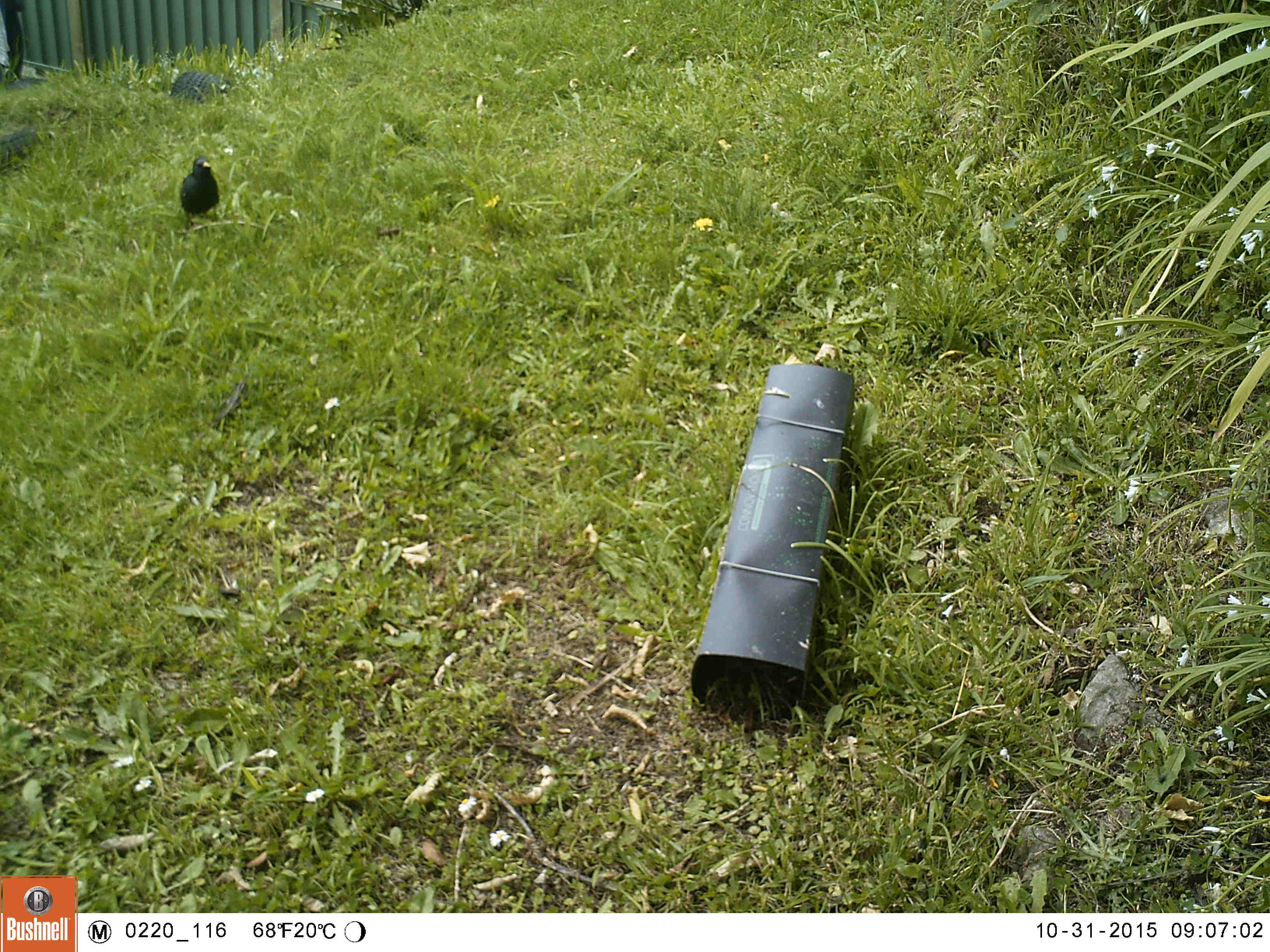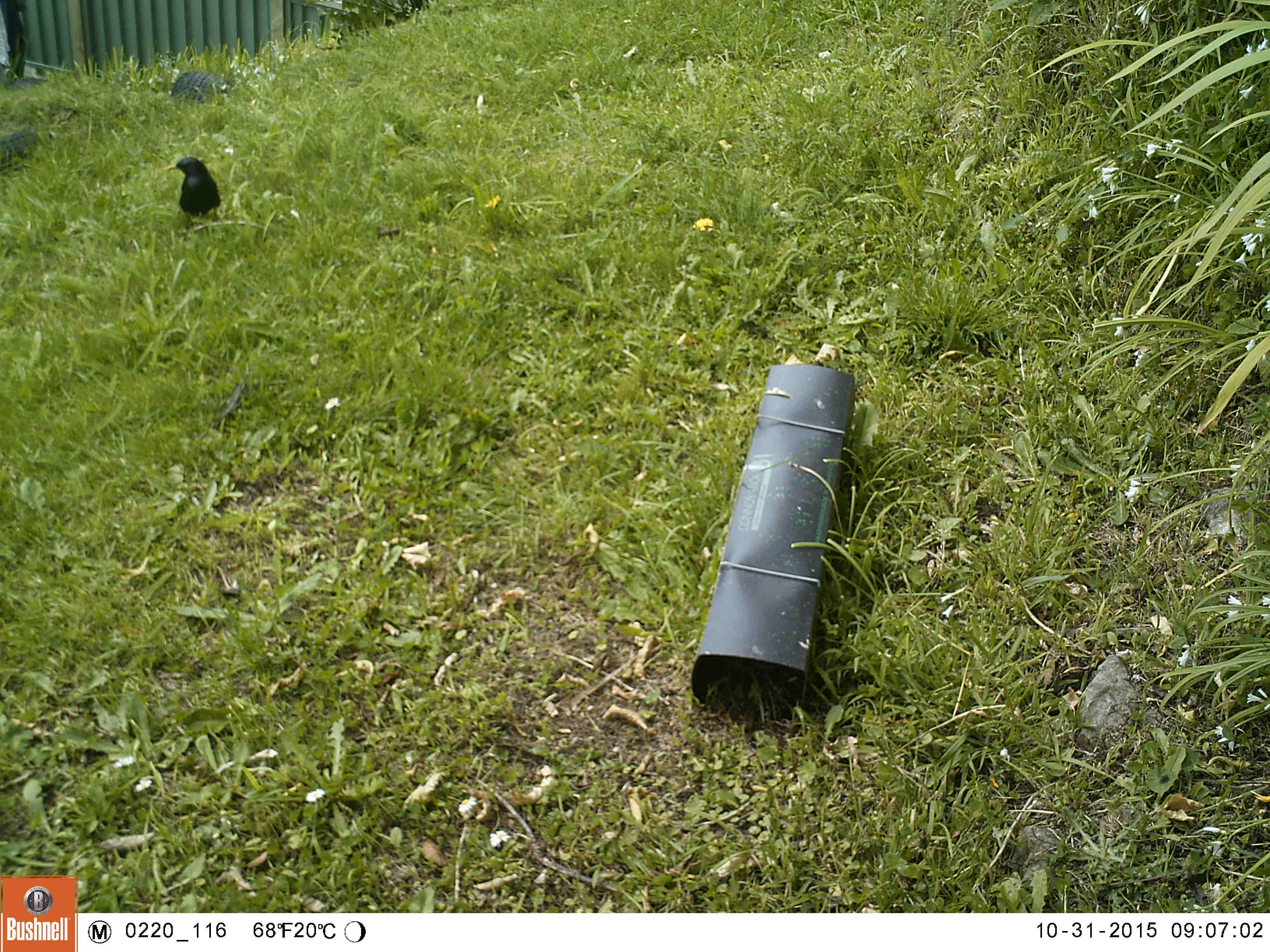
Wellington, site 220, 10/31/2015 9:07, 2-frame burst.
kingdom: Animalia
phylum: Chordata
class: Aves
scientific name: Aves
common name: bird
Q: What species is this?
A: Bird (Aves).